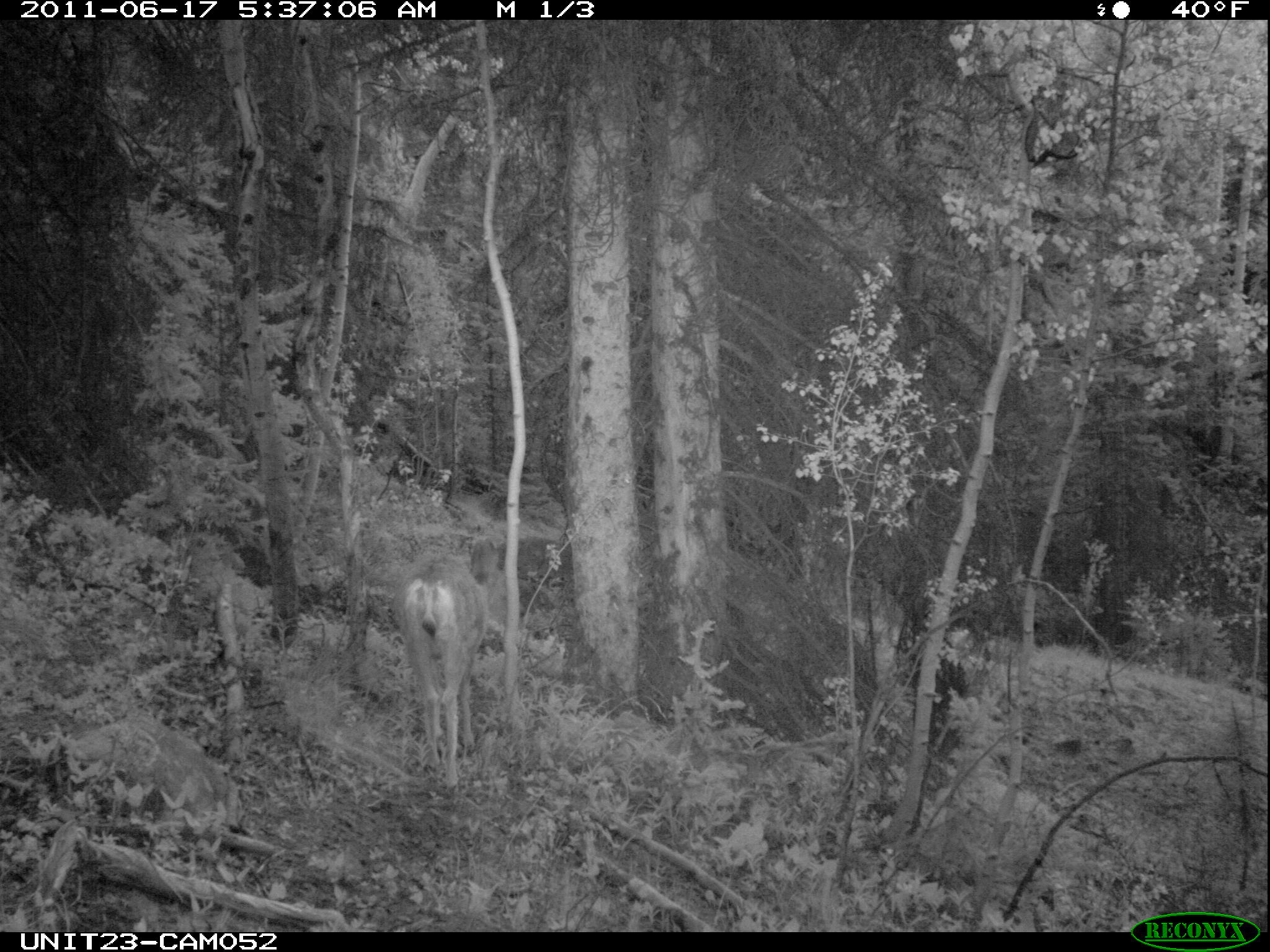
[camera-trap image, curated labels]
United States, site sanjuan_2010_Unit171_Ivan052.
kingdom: Animalia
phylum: Chordata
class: Mammalia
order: Artiodactyla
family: Cervidae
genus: Odocoileus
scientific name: Odocoileus hemionus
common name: mule deer